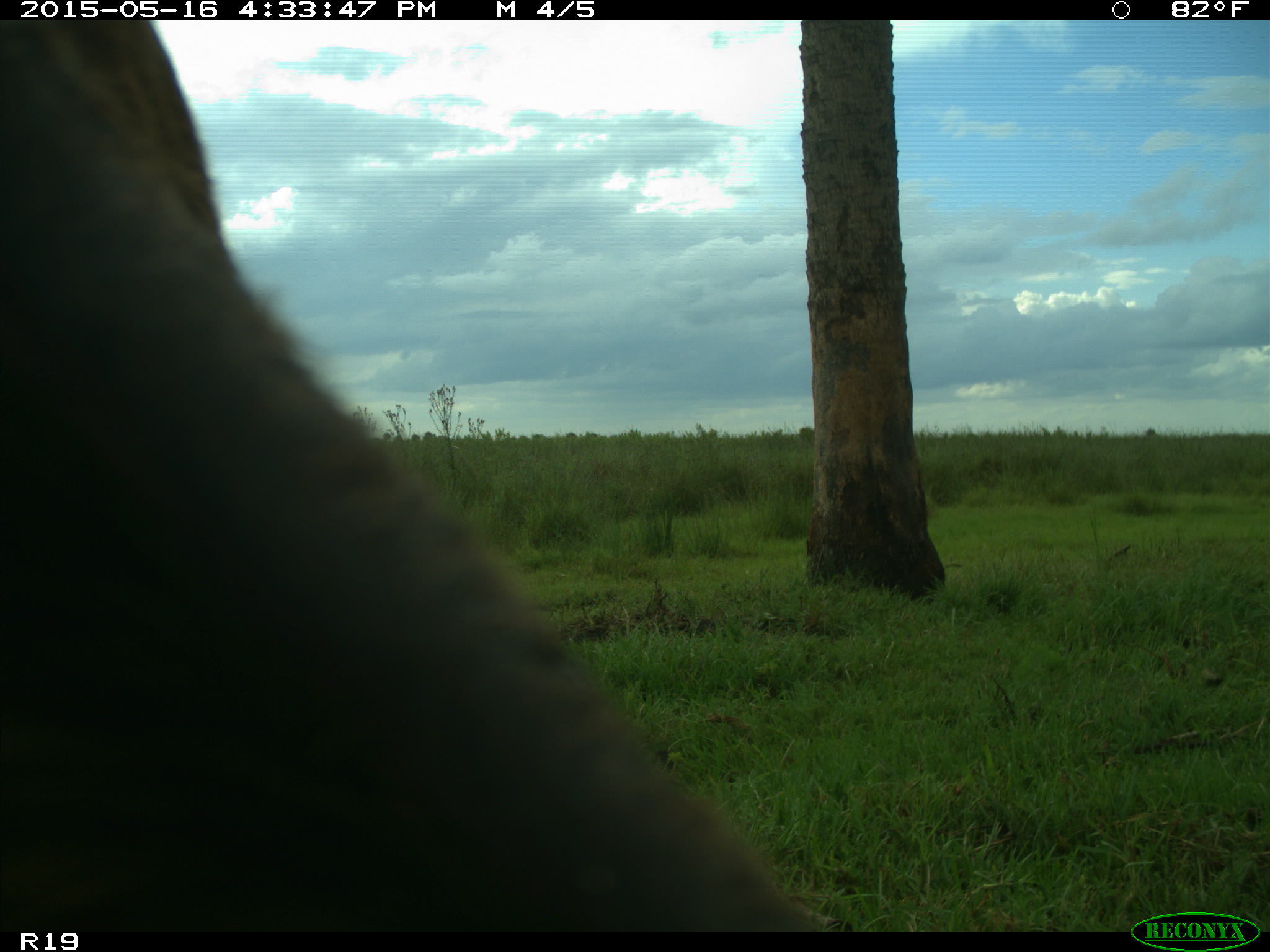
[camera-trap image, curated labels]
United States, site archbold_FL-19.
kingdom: Animalia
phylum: Chordata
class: Mammalia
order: Artiodactyla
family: Bovidae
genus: Bos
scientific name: Bos taurus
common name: domestic cow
Bos taurus (domestic cow).